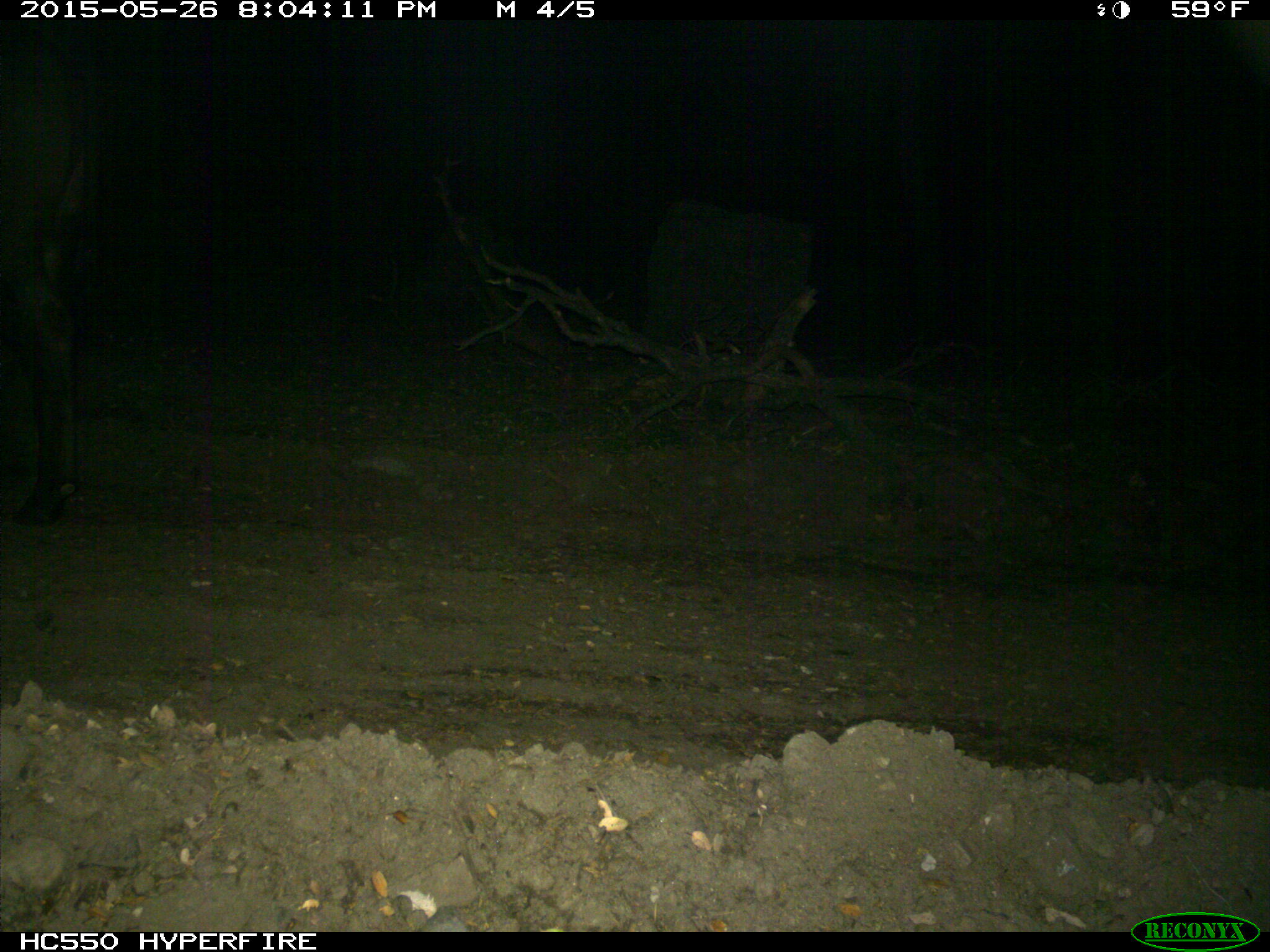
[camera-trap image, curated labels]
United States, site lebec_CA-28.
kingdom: Animalia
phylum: Chordata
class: Mammalia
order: Artiodactyla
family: Bovidae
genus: Bos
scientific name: Bos taurus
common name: domestic cow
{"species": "Bos taurus (domestic cow)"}